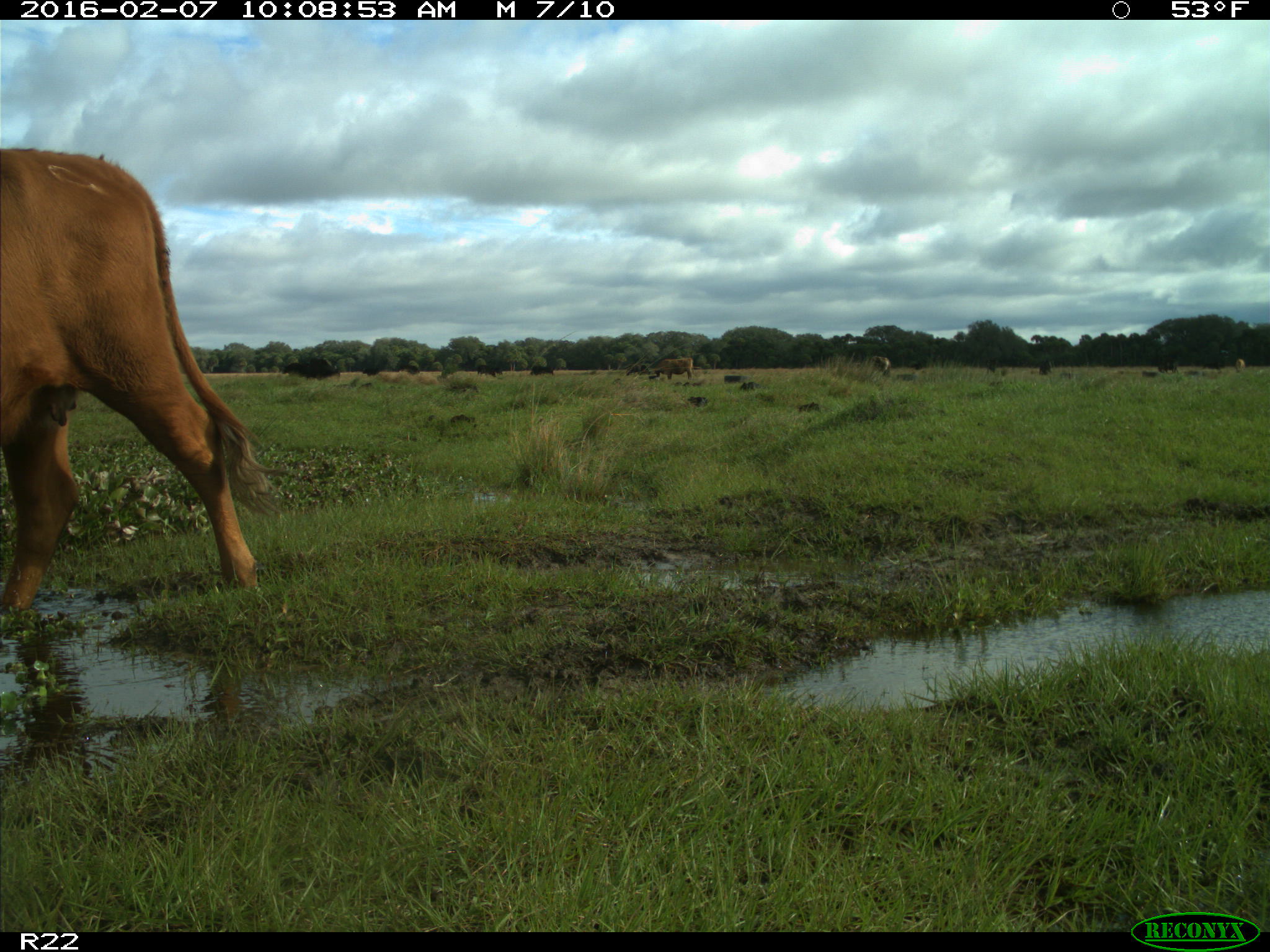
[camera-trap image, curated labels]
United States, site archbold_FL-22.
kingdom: Animalia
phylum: Chordata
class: Mammalia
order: Artiodactyla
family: Bovidae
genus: Bos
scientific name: Bos taurus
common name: domestic cow